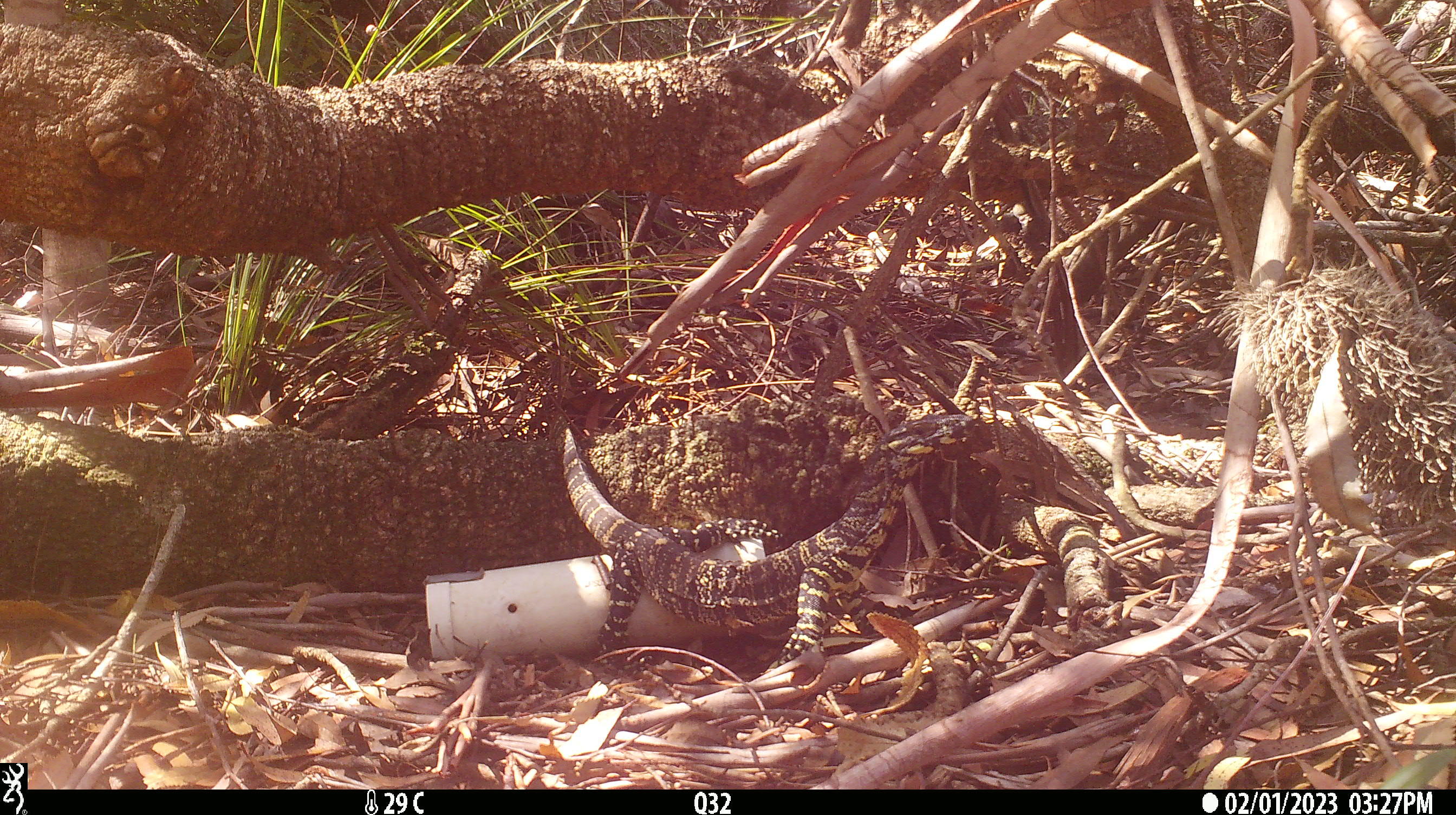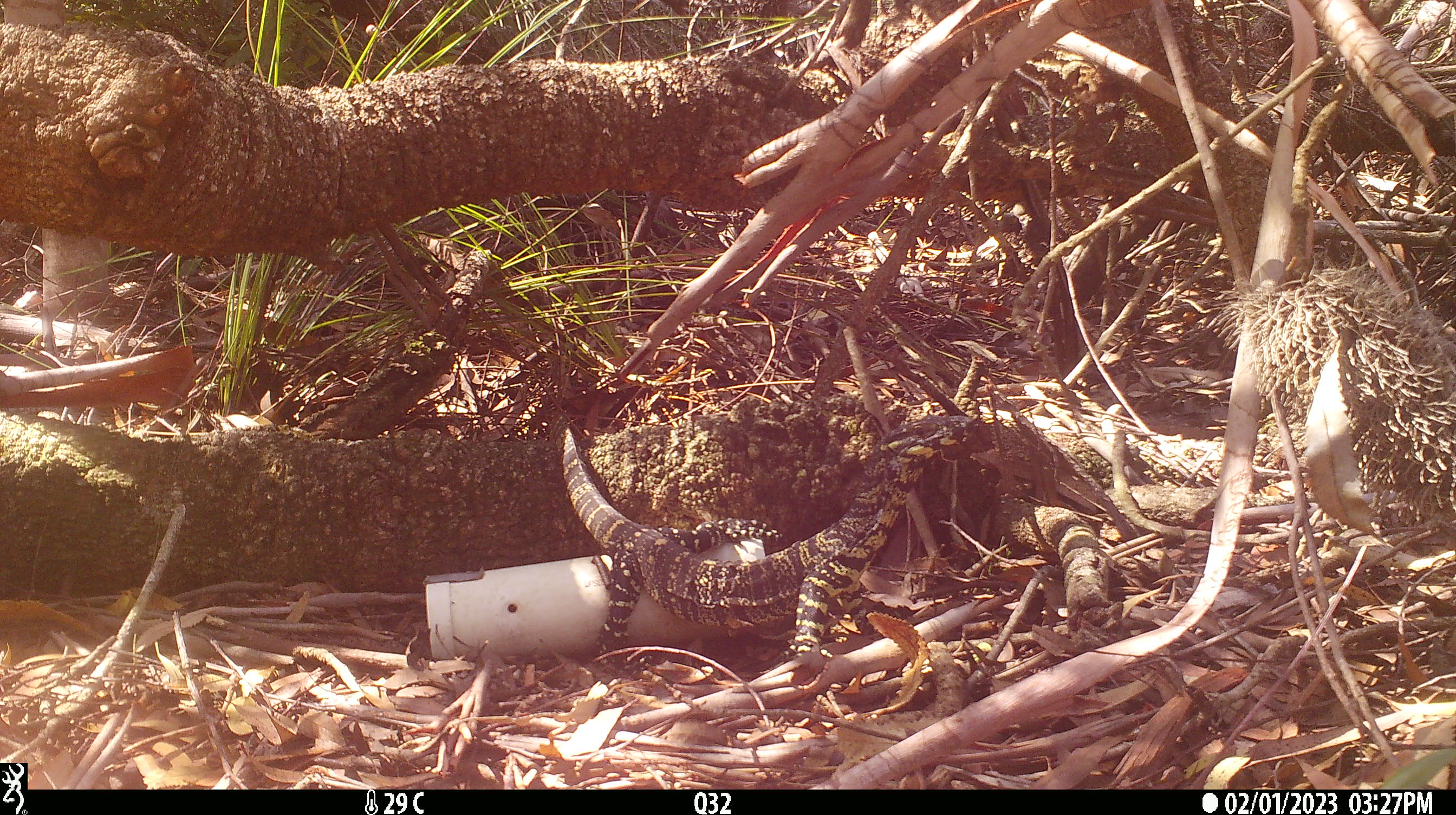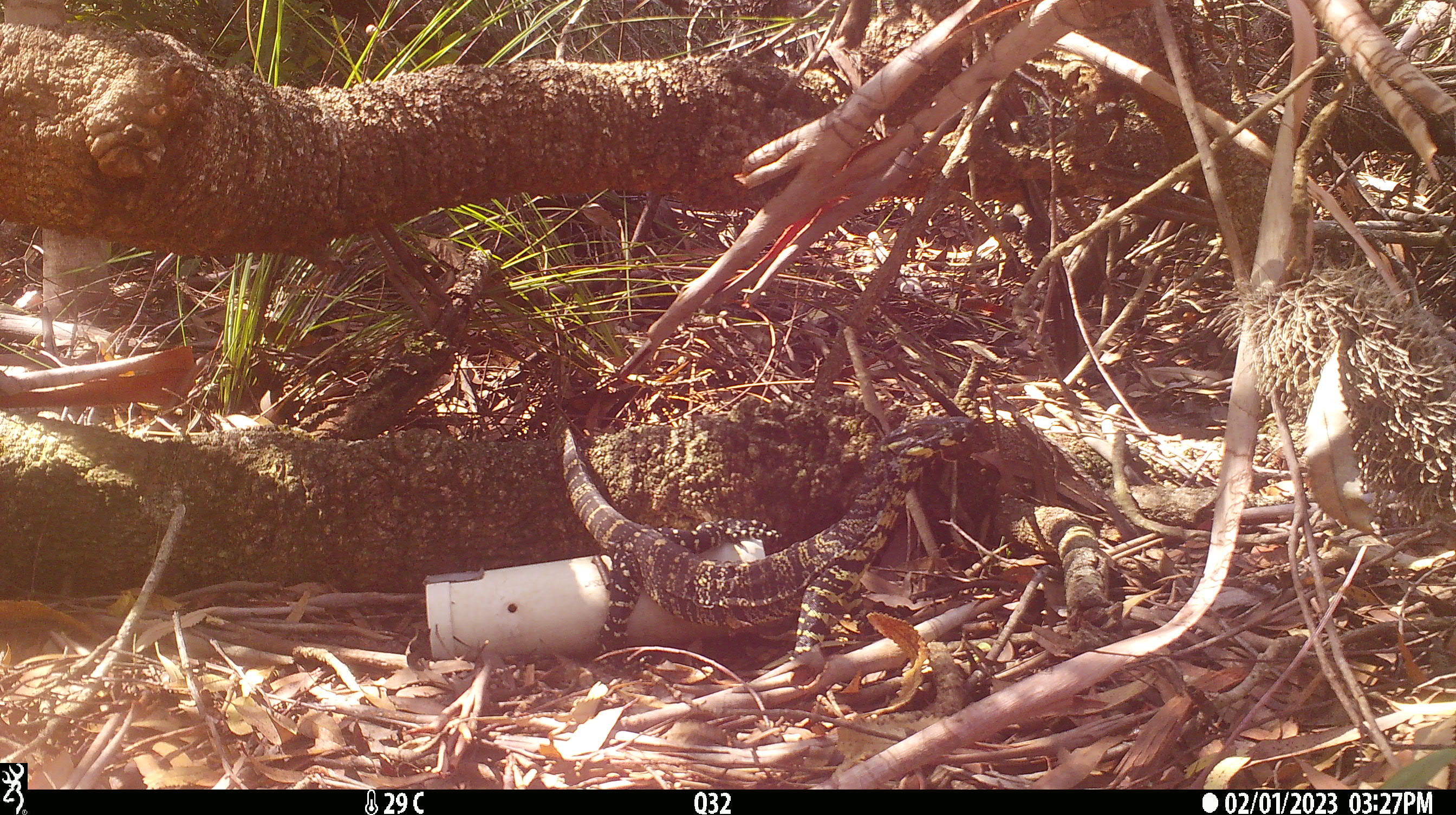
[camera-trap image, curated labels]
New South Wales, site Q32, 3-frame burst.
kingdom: Animalia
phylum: Chordata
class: Reptilia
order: Squamata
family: Varanidae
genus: Varanus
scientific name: Varanus varius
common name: lace monitor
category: goanna